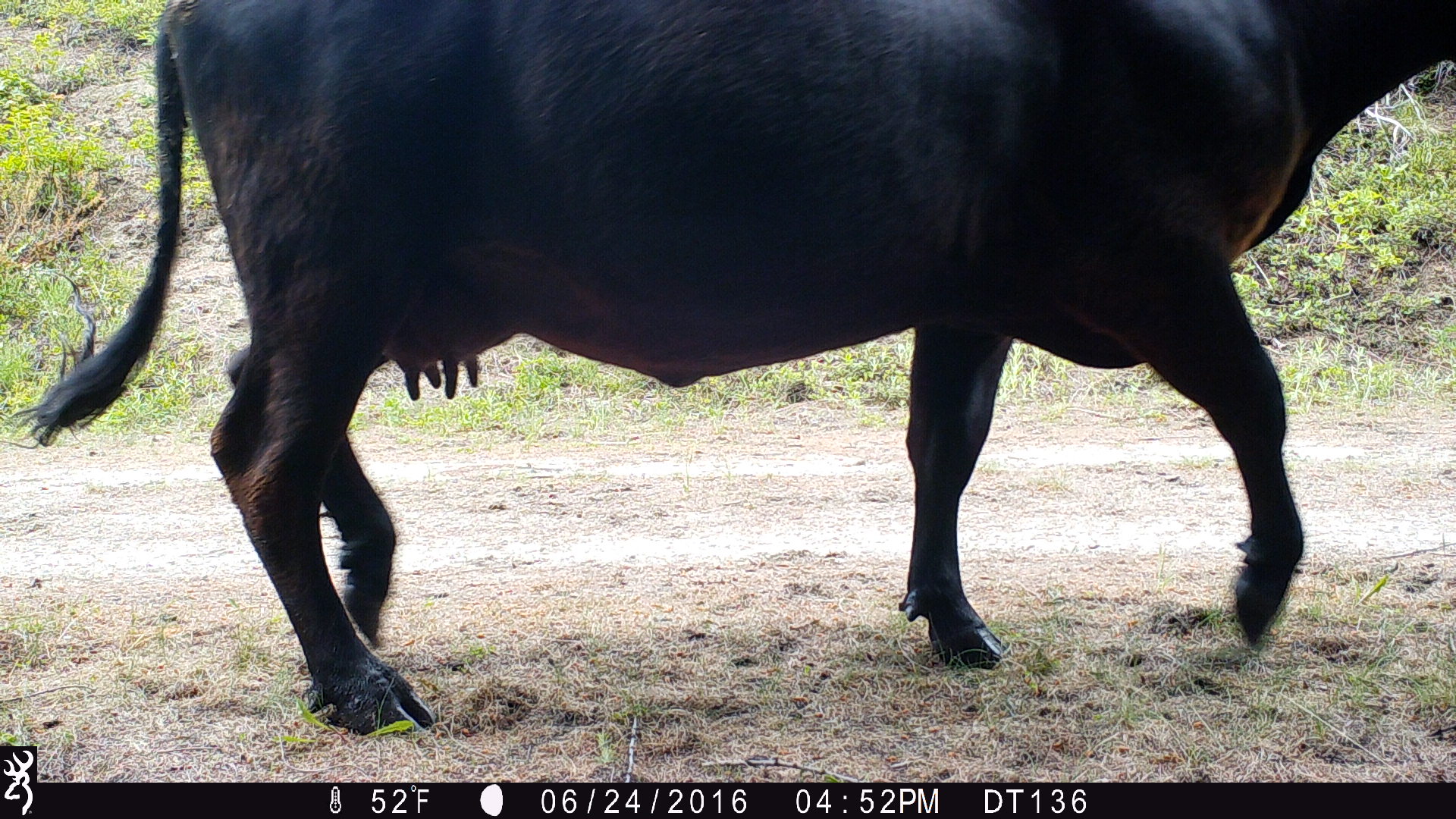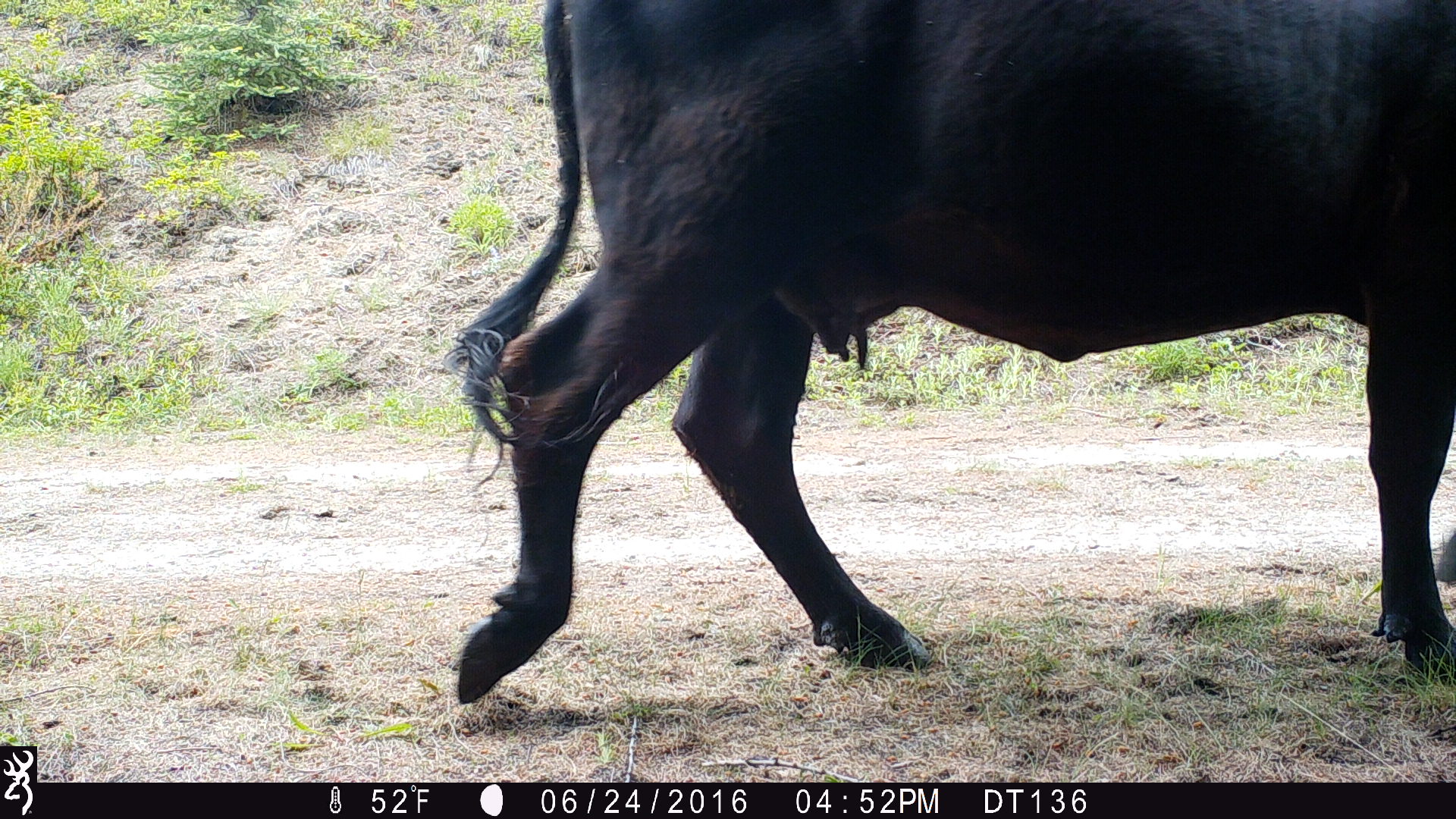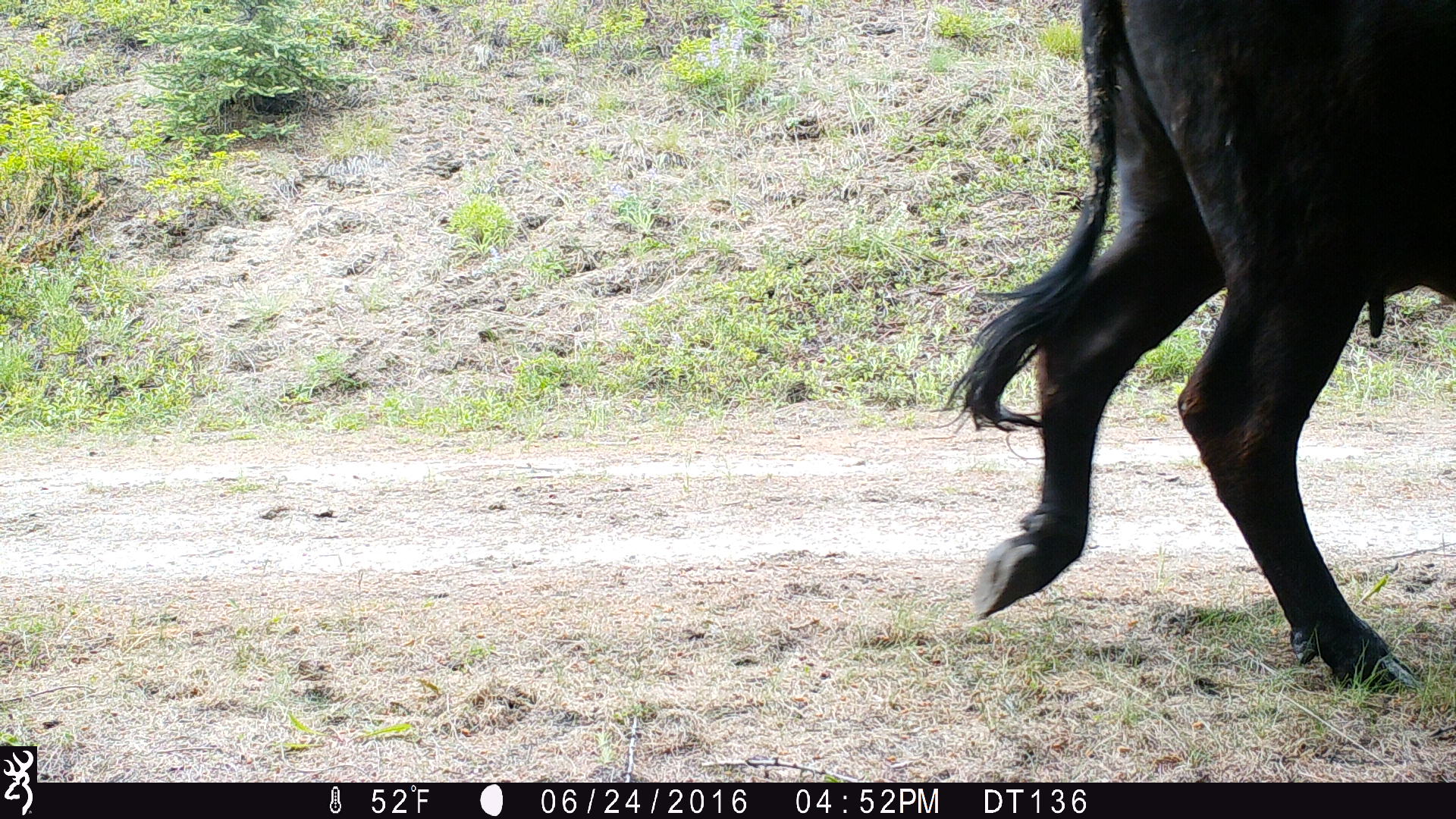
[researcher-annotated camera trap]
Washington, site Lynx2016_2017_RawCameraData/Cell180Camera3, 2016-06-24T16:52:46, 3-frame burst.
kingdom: Animalia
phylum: Chordata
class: Mammalia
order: Artiodactyla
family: Bovidae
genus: Bos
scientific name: Bos taurus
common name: domestic cattle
Domestic cattle (Bos taurus). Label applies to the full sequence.